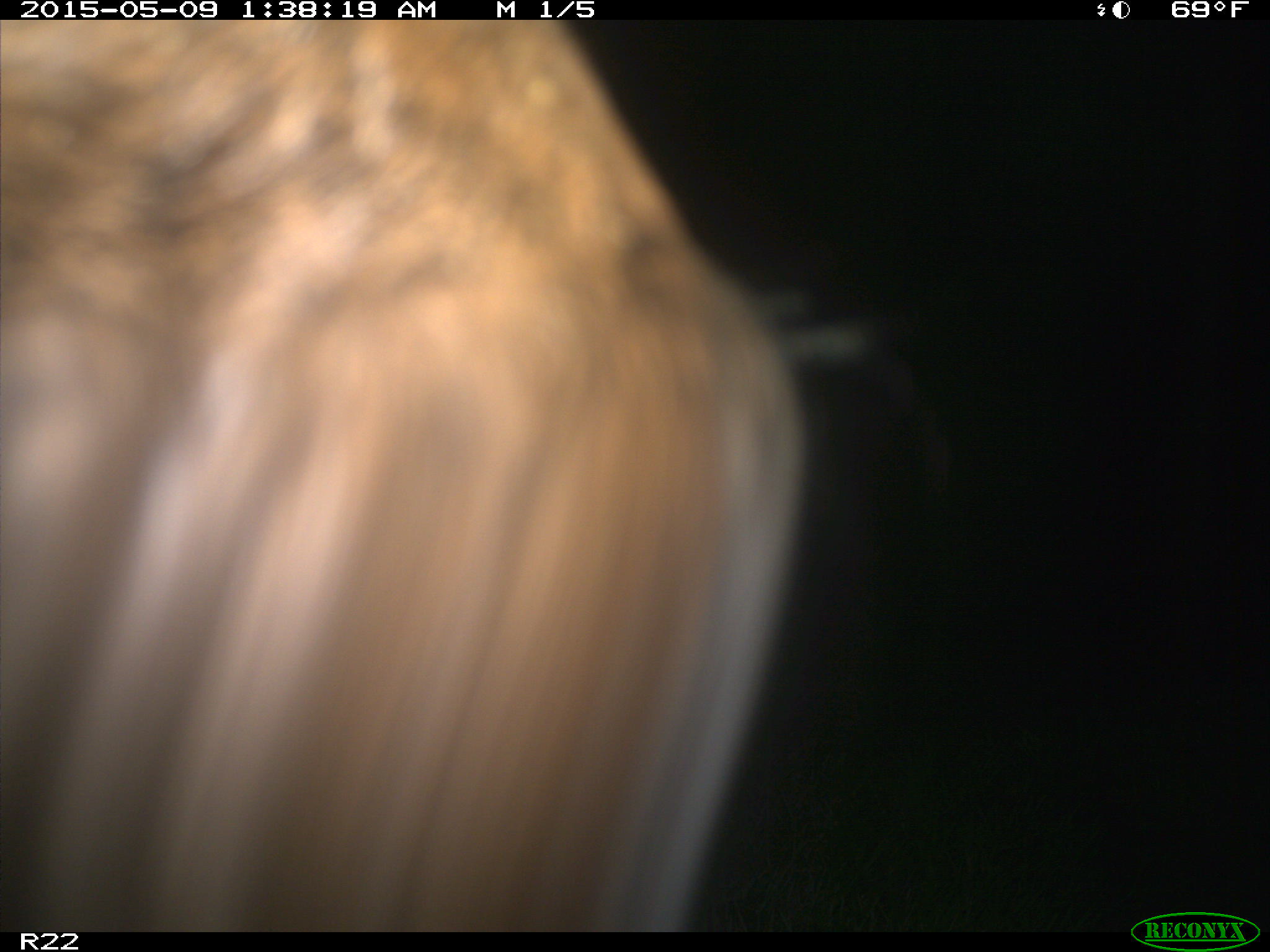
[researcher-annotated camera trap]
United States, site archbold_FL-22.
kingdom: Animalia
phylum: Chordata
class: Mammalia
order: Artiodactyla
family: Bovidae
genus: Bos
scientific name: Bos taurus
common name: domestic cow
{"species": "Bos taurus (domestic cow)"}